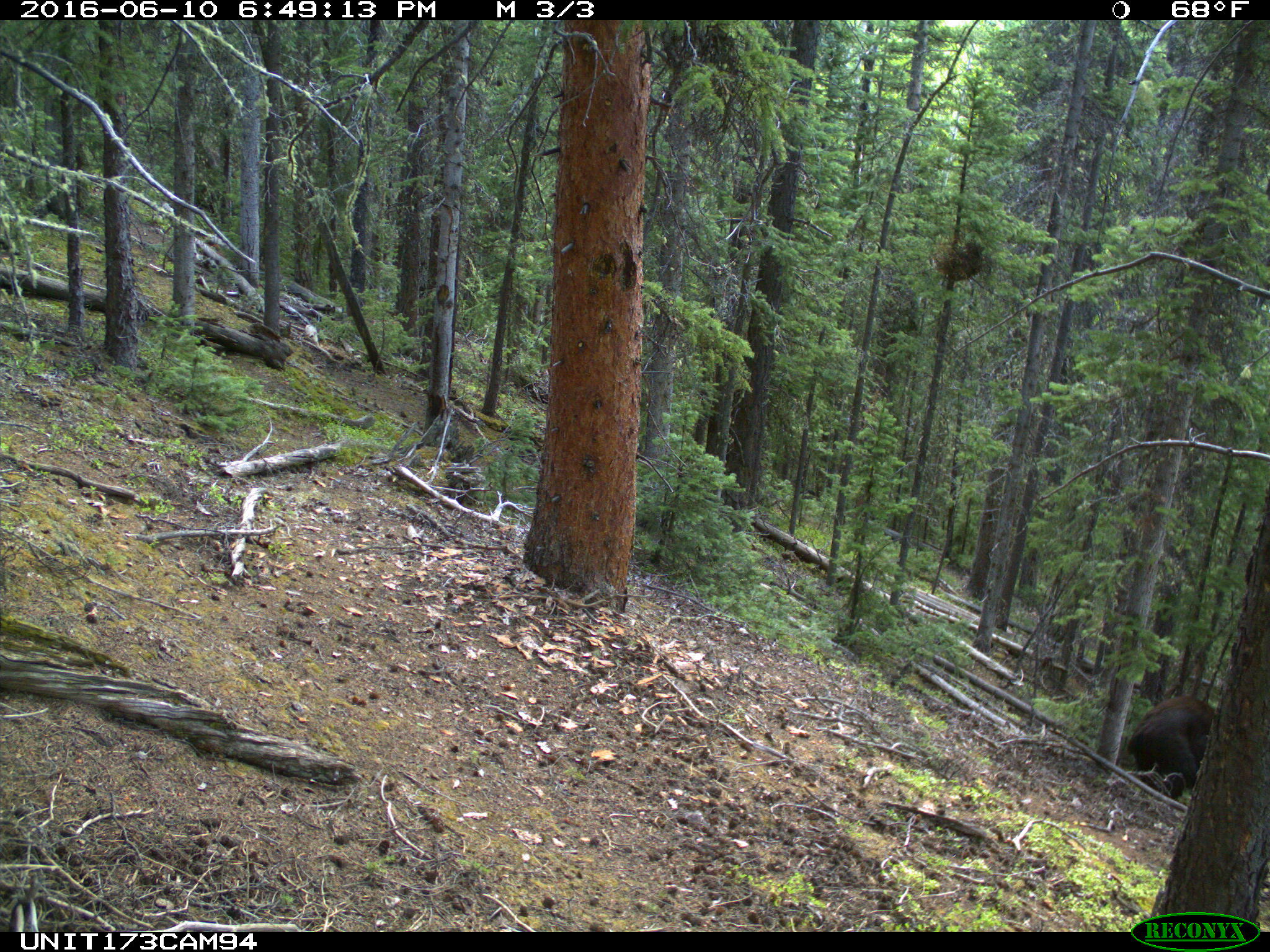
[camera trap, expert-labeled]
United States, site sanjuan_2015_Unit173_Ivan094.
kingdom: Animalia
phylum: Chordata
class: Mammalia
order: Carnivora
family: Ursidae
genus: Ursus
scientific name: Ursus americanus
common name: american black bear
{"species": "Ursus americanus (american black bear)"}